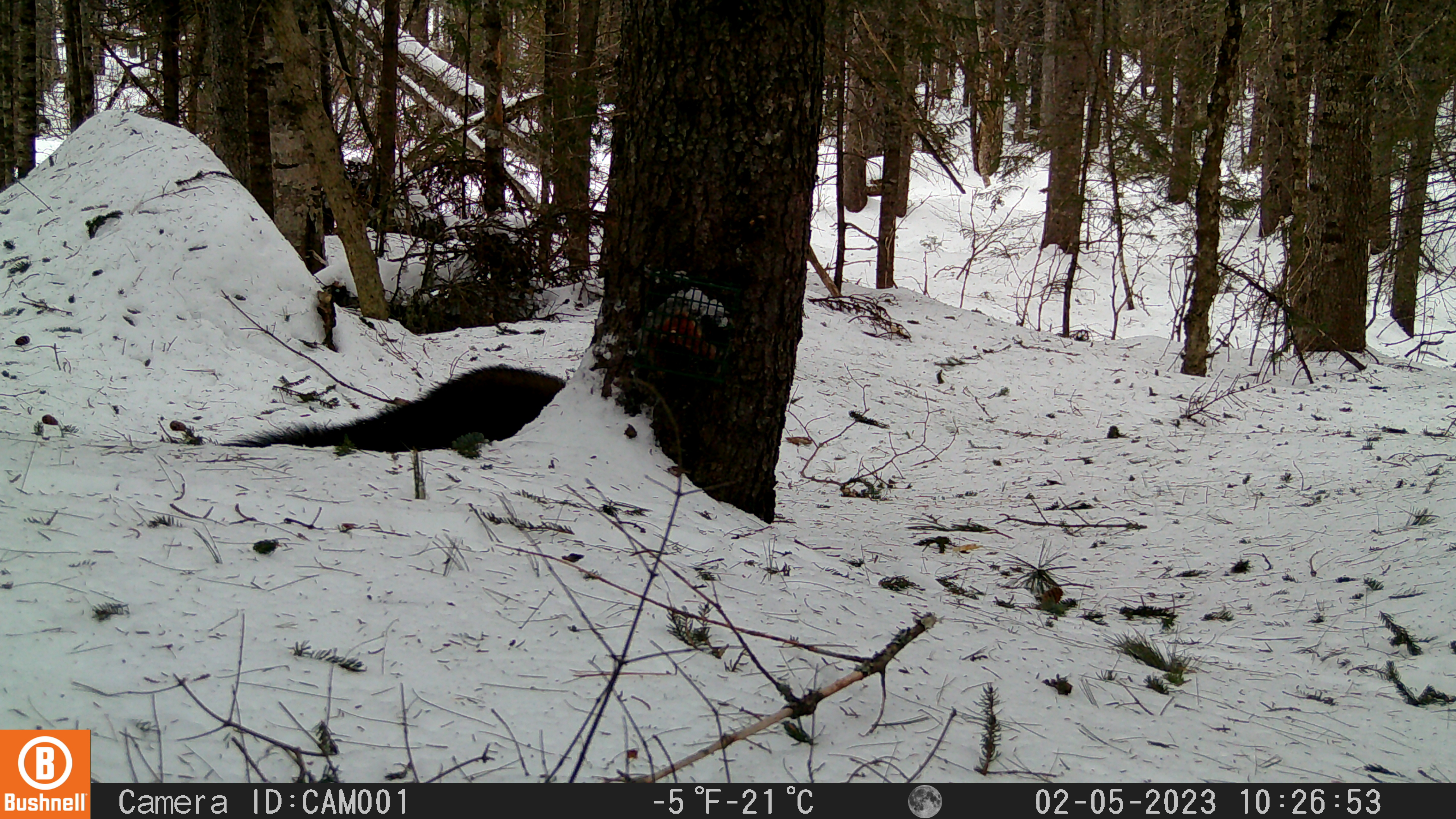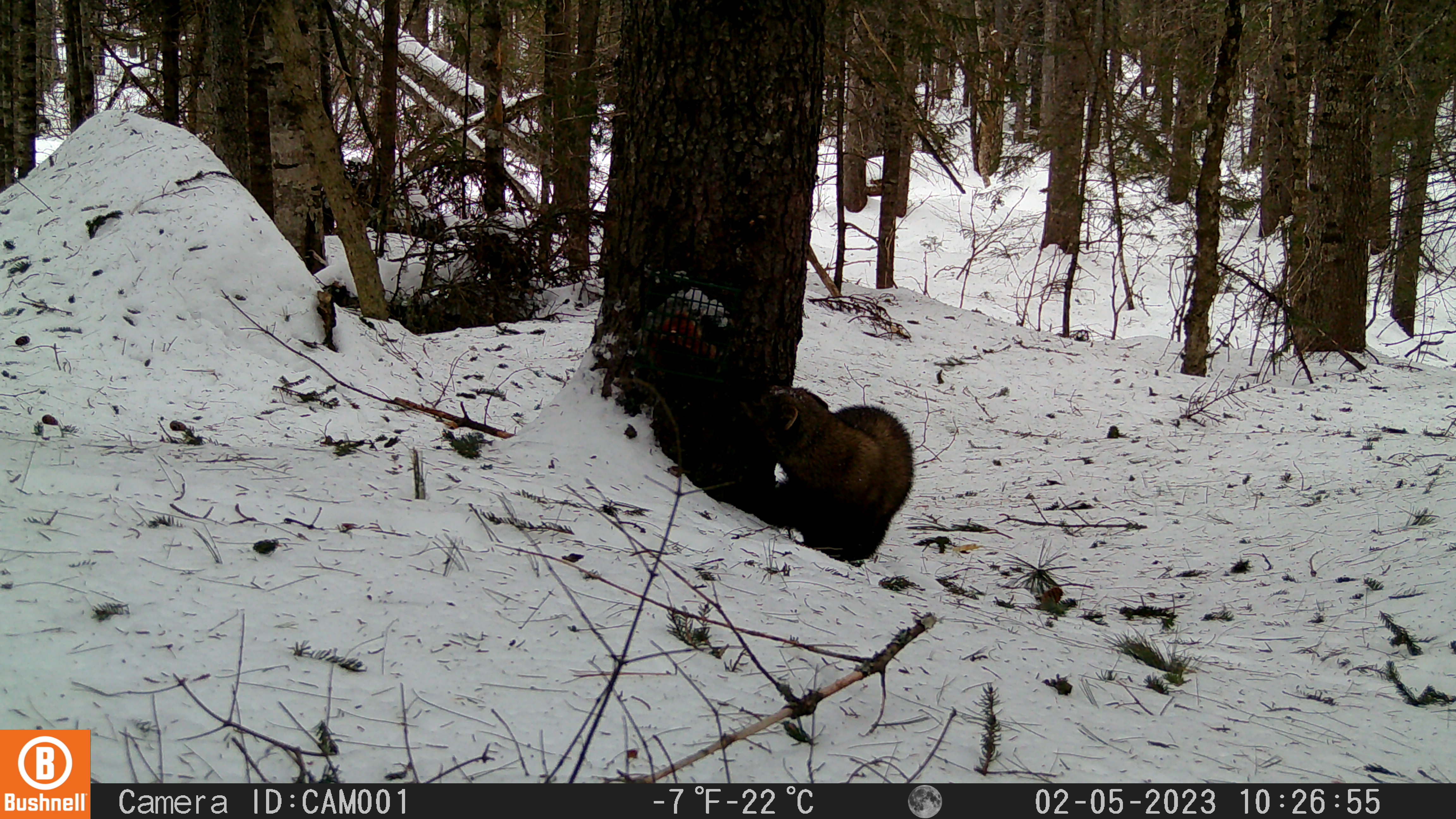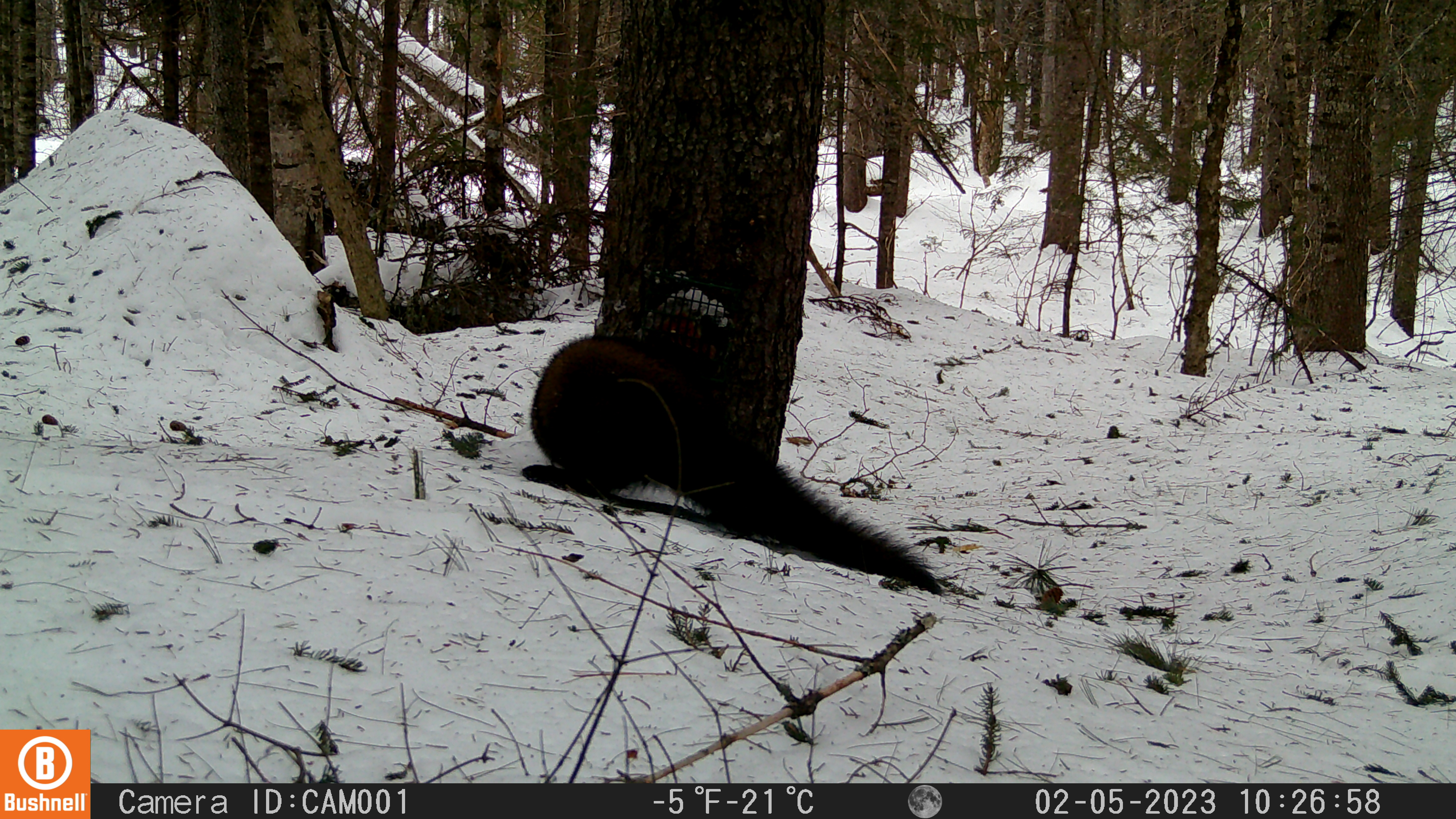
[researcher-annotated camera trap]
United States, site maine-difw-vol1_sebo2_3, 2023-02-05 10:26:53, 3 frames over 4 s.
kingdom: Animalia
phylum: Chordata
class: Mammalia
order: Carnivora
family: Mustelidae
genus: Pekania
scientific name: Pekania pennanti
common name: fisher